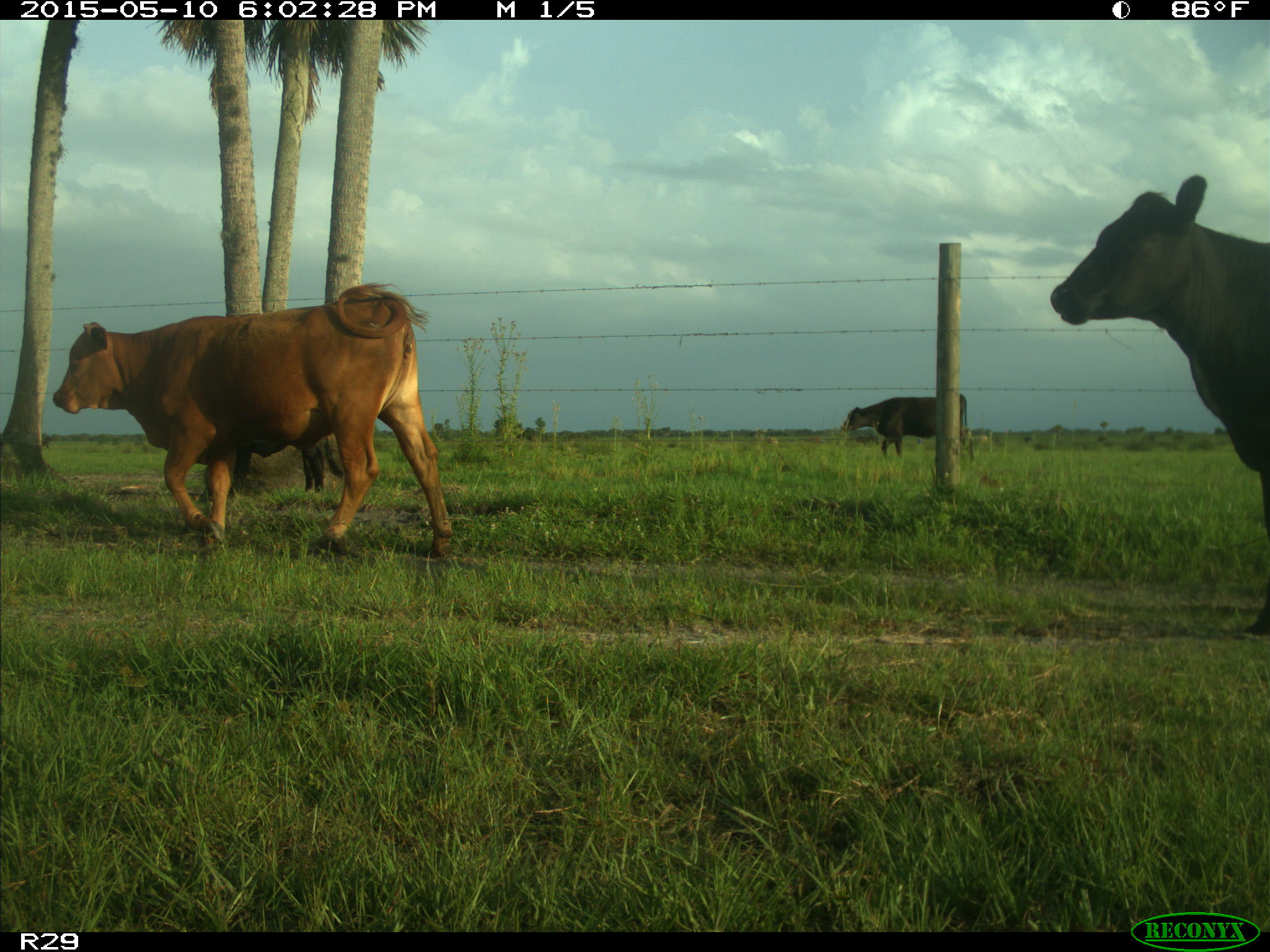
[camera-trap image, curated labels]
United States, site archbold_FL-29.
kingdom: Animalia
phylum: Chordata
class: Mammalia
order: Artiodactyla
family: Bovidae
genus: Bos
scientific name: Bos taurus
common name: domestic cow